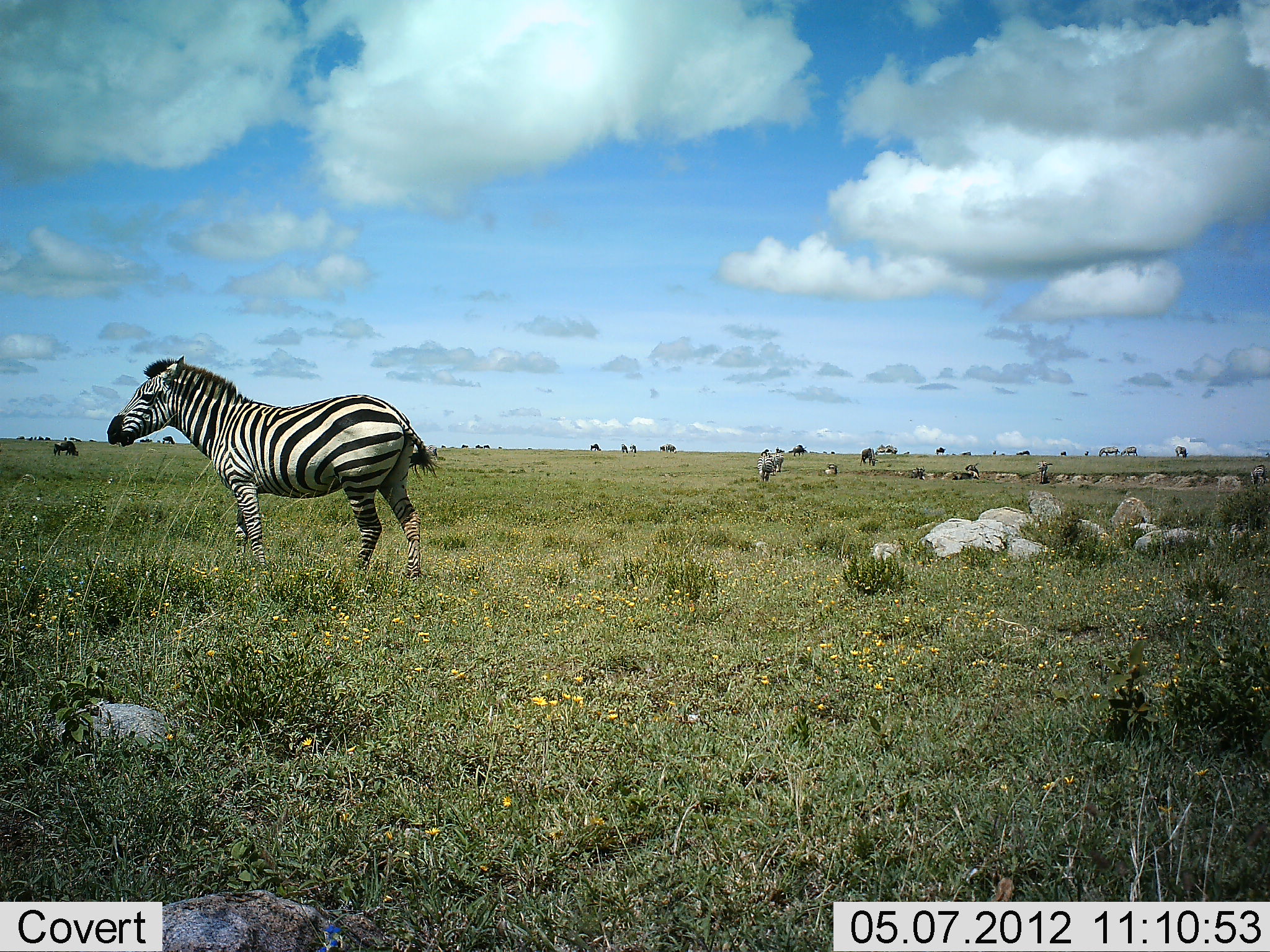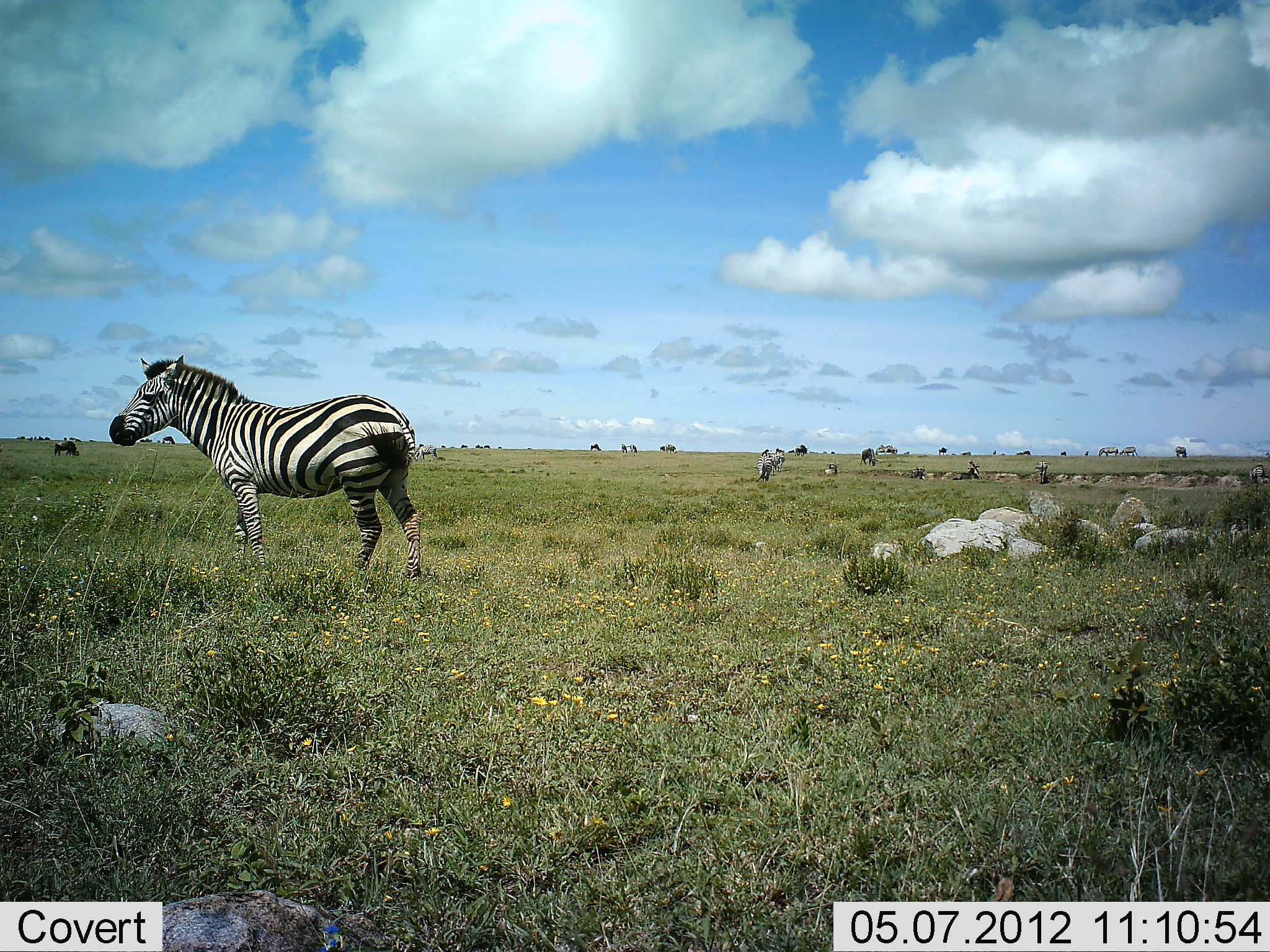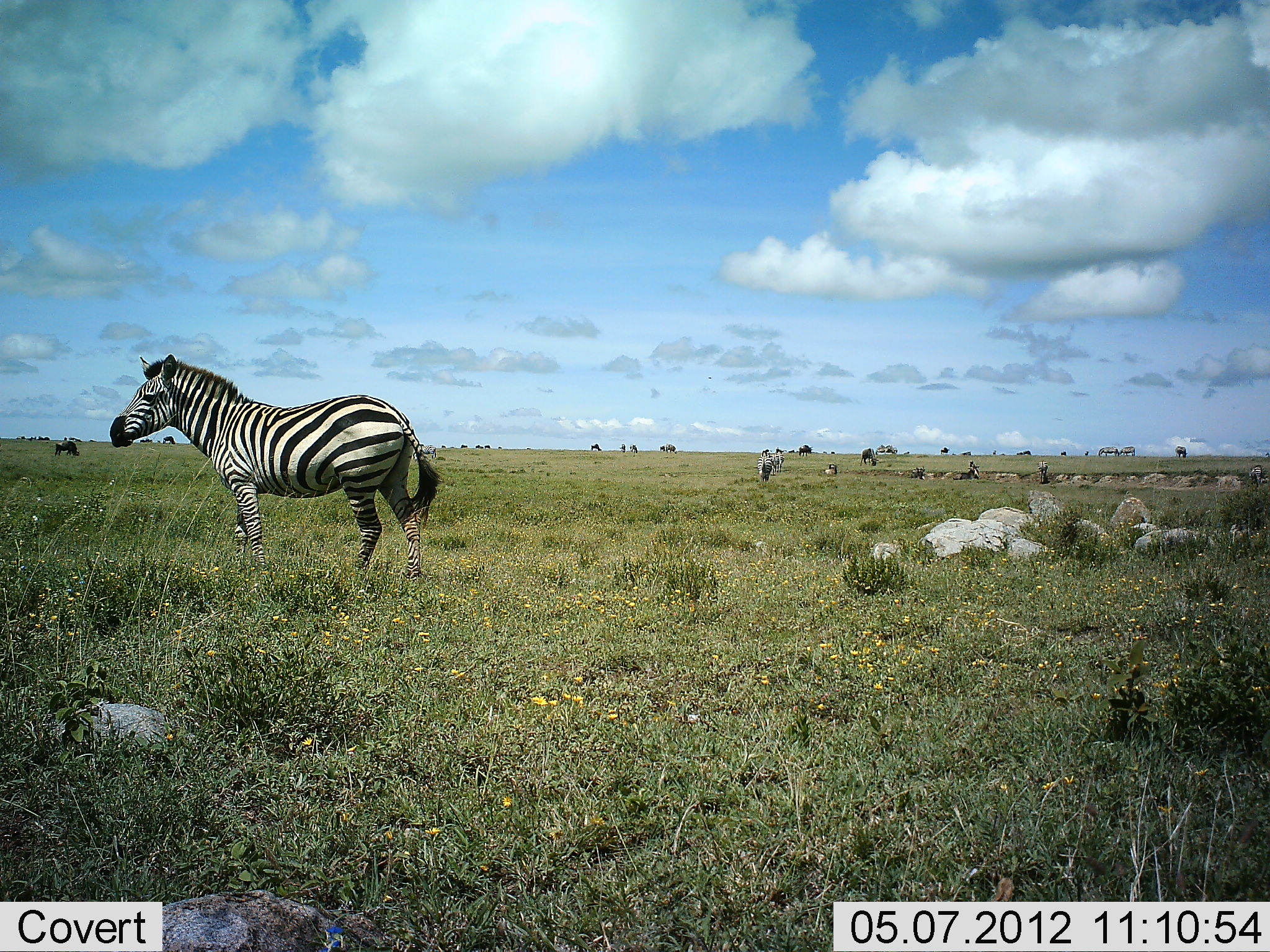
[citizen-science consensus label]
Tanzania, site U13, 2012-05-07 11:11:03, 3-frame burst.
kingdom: Animalia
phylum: Chordata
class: Mammalia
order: Perissodactyla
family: Equidae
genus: Equus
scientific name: Equus quagga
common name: plains zebra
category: zebra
Zebra (plains zebra) (Equus quagga), count 6. Behavior (volunteer vote fractions): standing 88%, resting 12%, moving 6%, interacting 0%. Young present (vote fraction): 0%. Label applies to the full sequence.